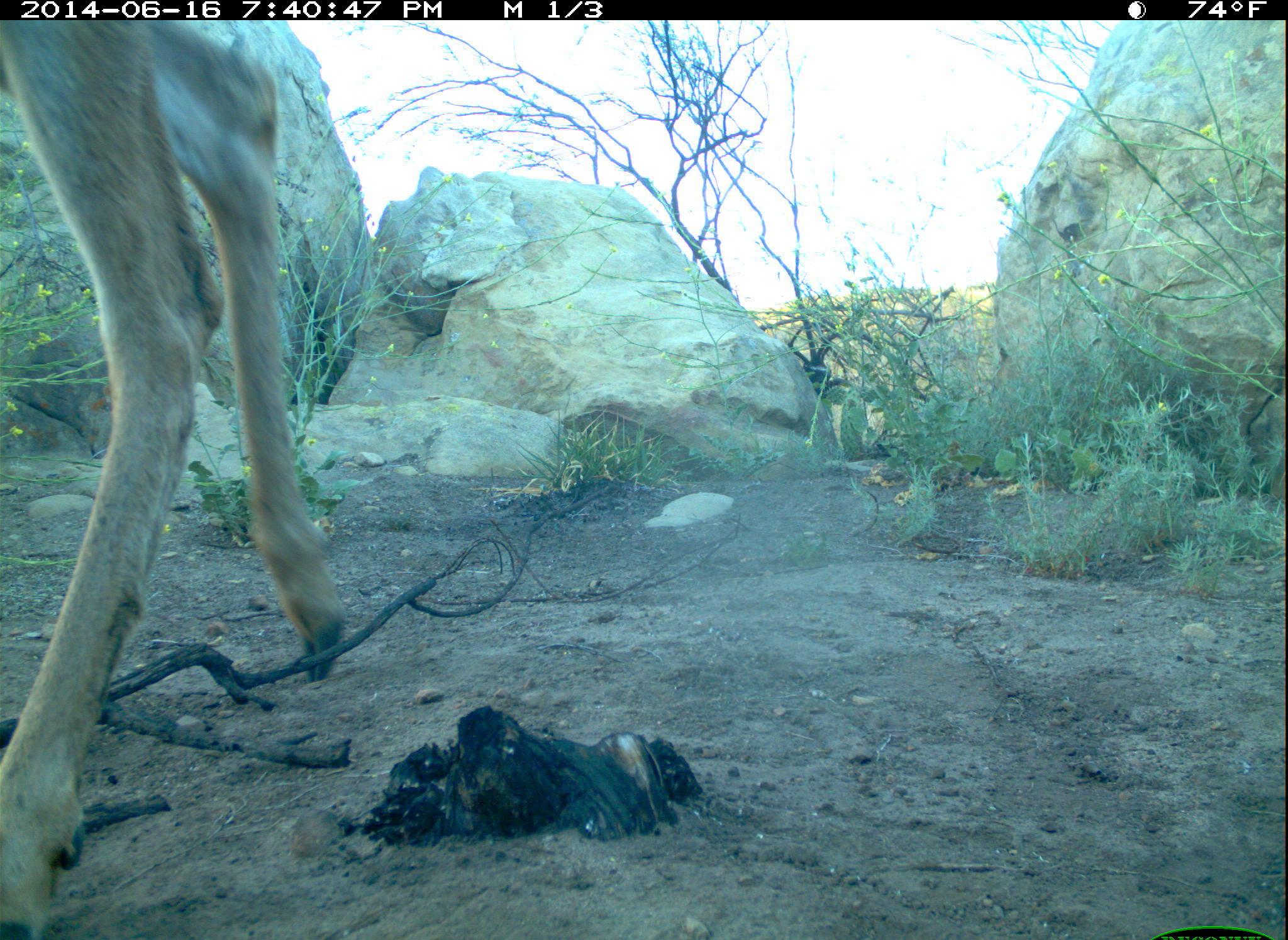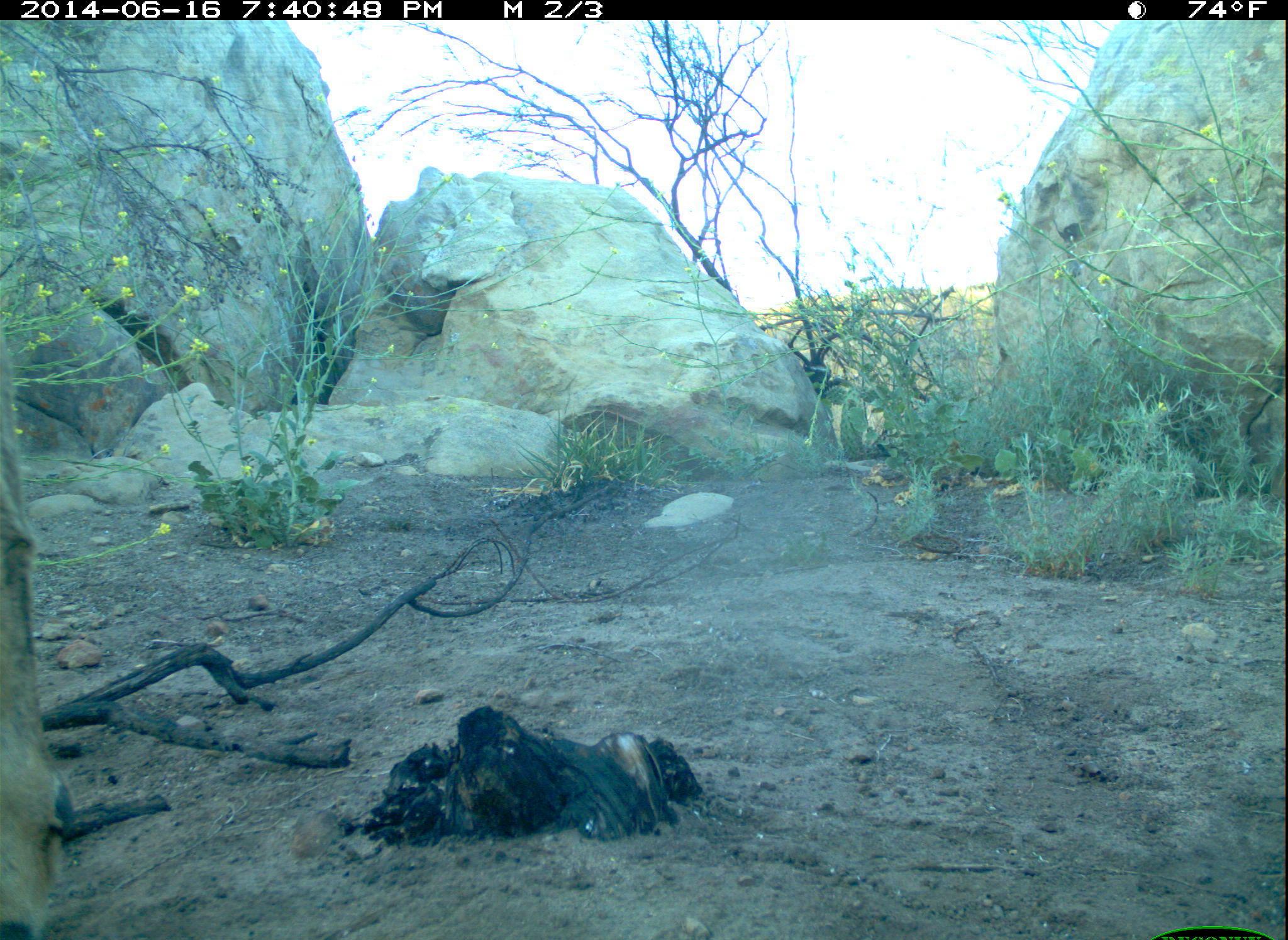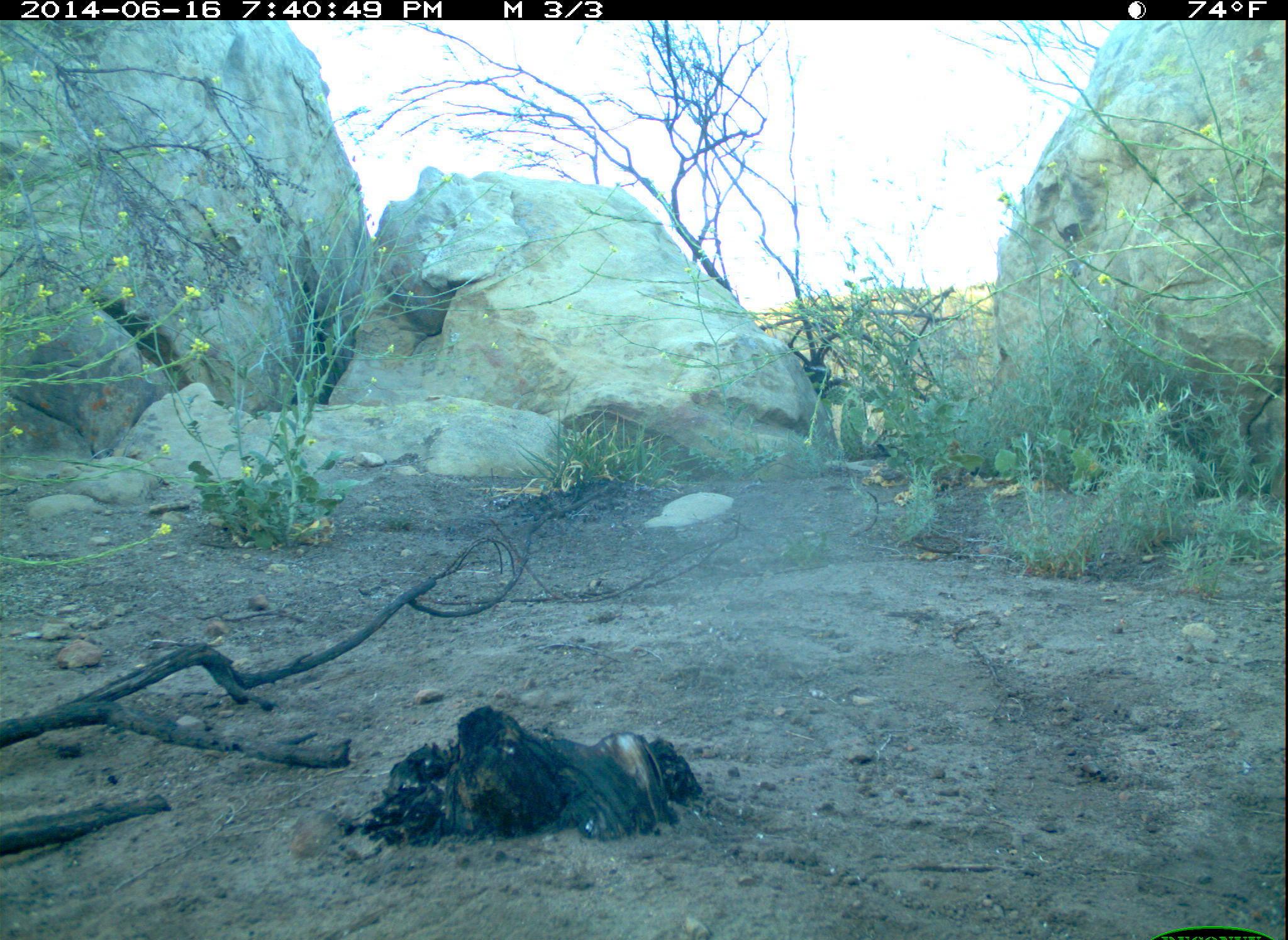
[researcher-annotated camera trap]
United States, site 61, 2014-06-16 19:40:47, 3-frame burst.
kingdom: Animalia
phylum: Chordata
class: Mammalia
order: Artiodactyla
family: Cervidae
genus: Odocoileus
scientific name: Odocoileus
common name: deer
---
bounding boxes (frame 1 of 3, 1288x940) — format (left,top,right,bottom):
deer: (4,15,403,940)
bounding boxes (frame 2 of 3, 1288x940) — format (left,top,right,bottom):
deer: (1,379,82,940)